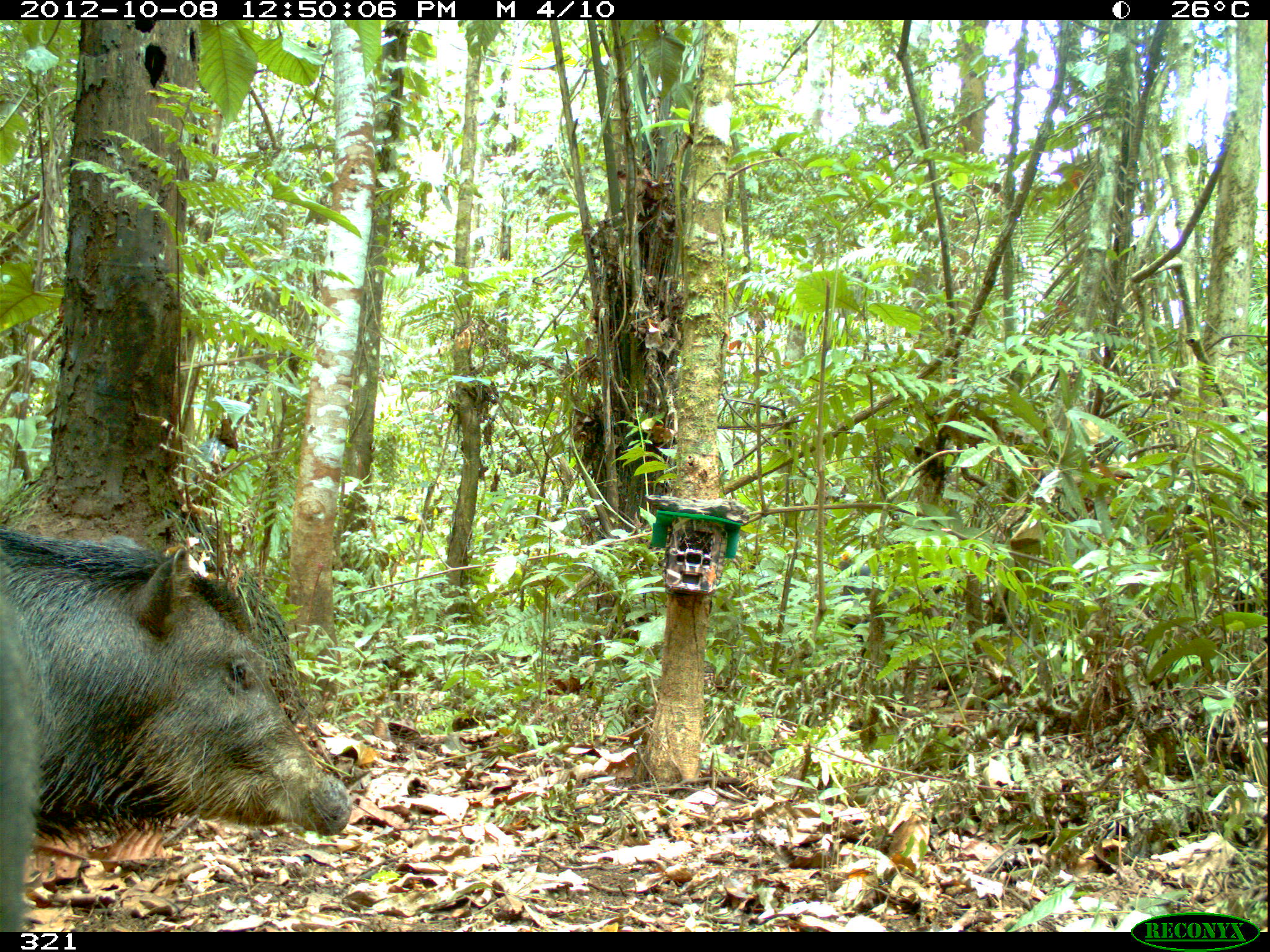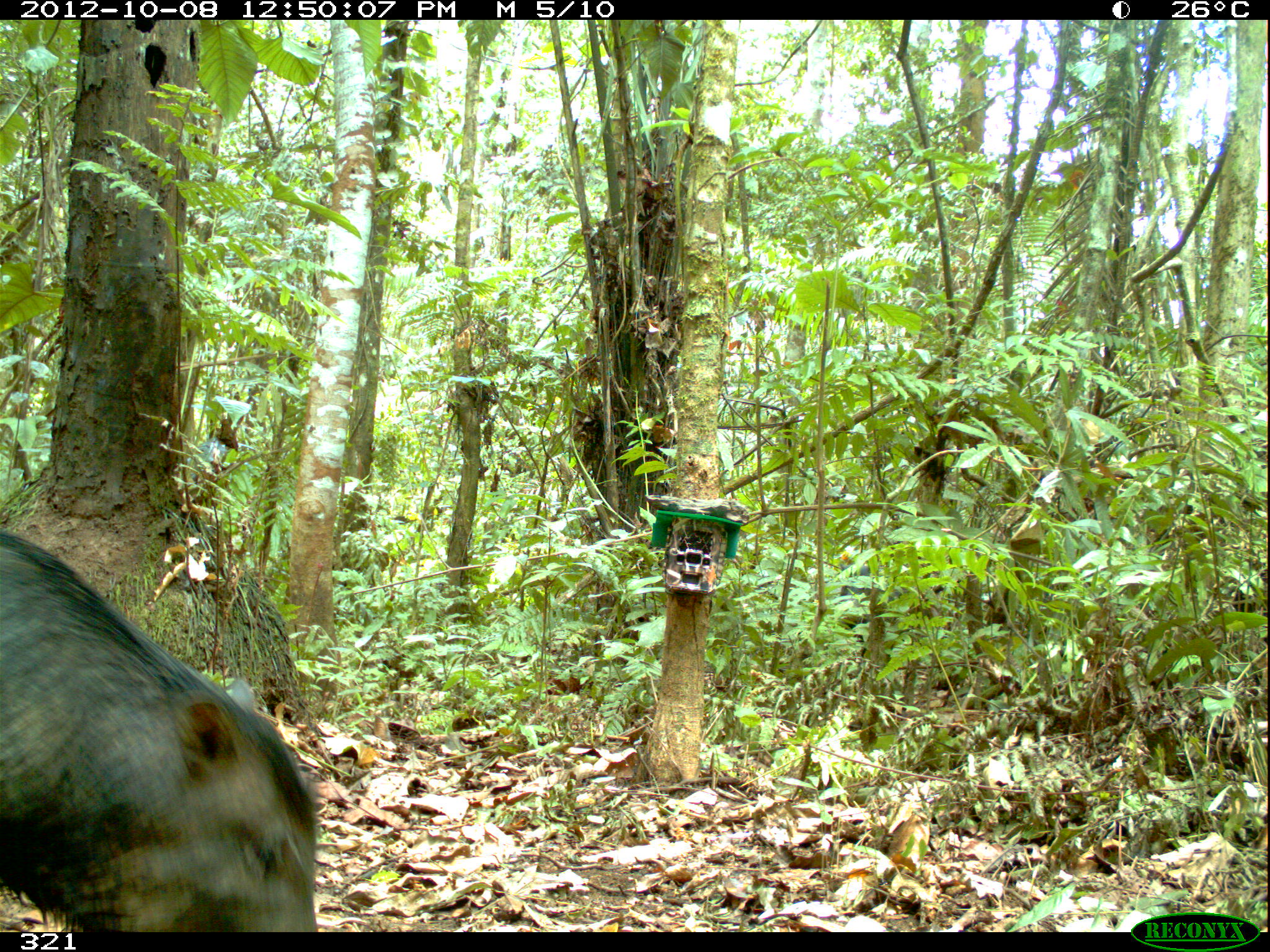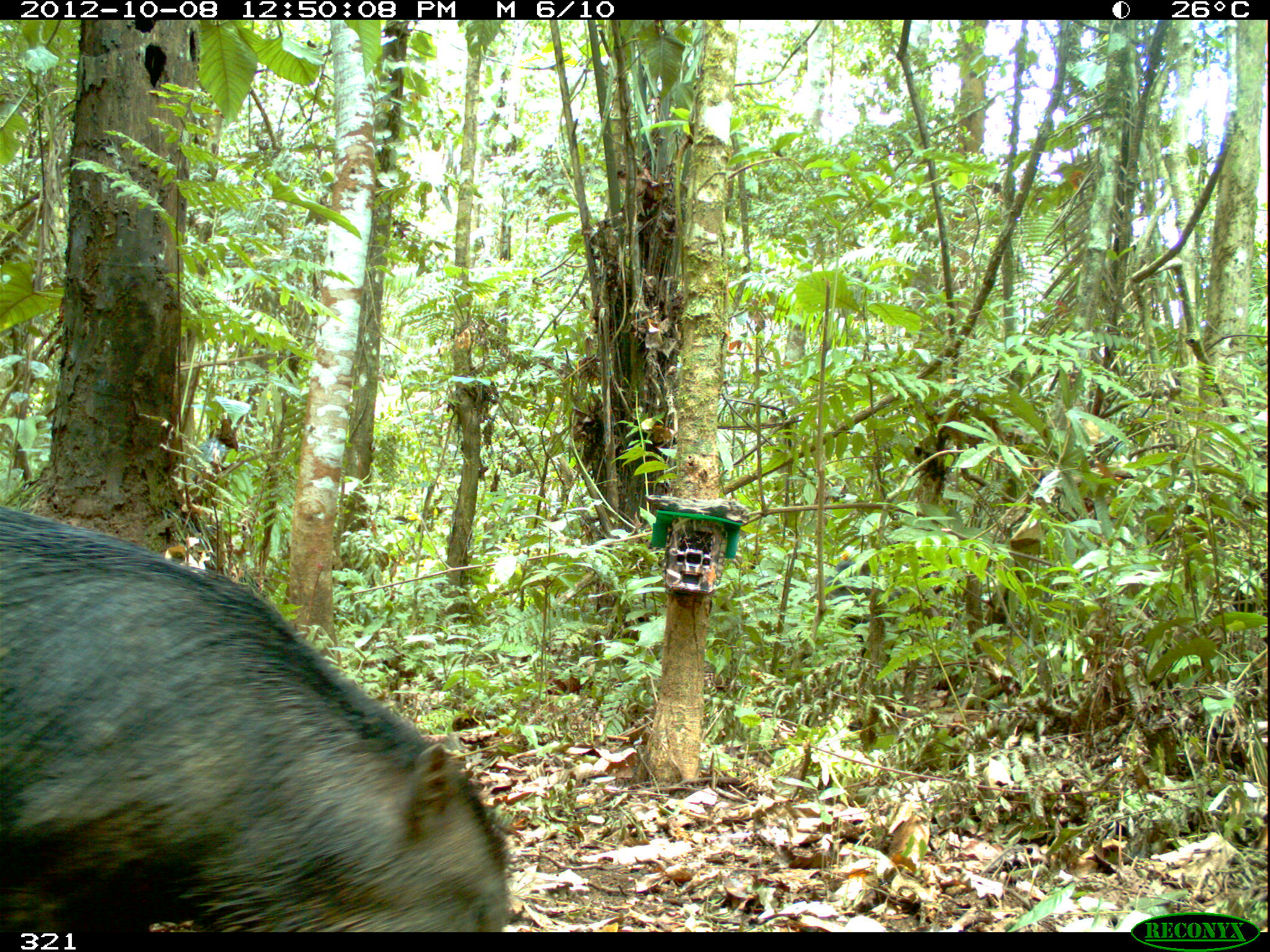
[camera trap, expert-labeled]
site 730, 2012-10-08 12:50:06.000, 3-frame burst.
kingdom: Animalia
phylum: Chordata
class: Mammalia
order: Artiodactyla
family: Tayassuidae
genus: Tayassu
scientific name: Tayassu pecari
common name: white-lipped peccary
Tayassu pecari (white-lipped peccary).